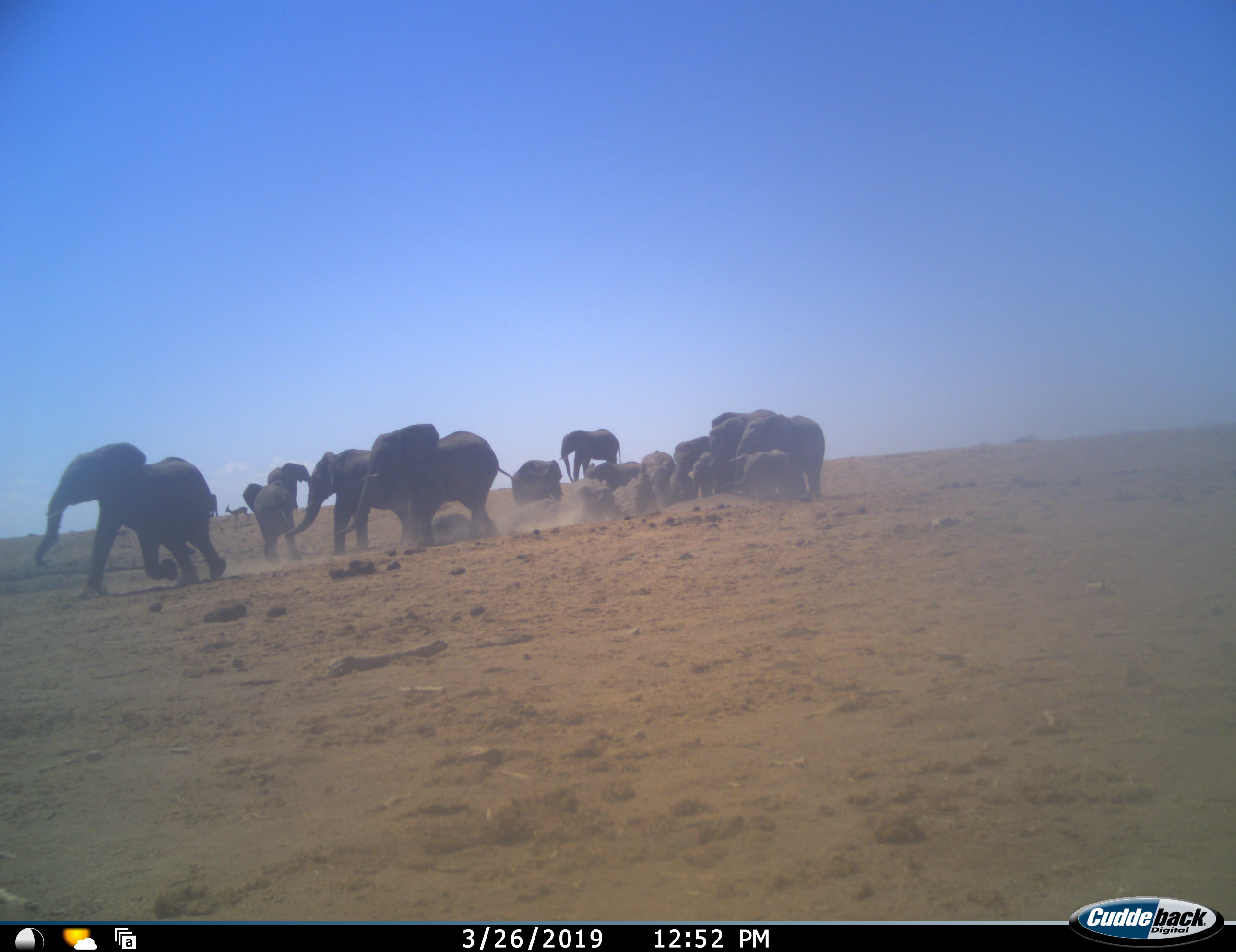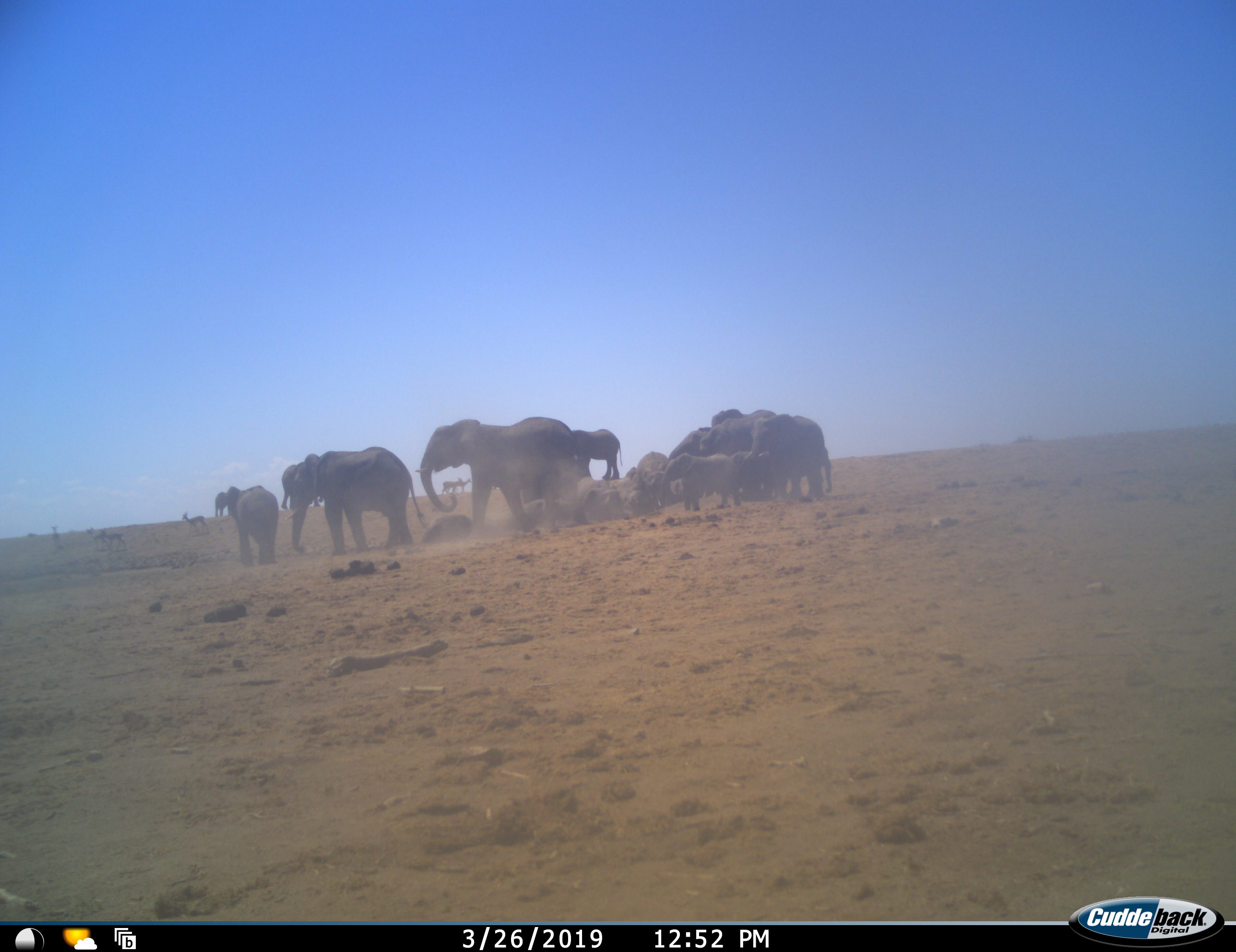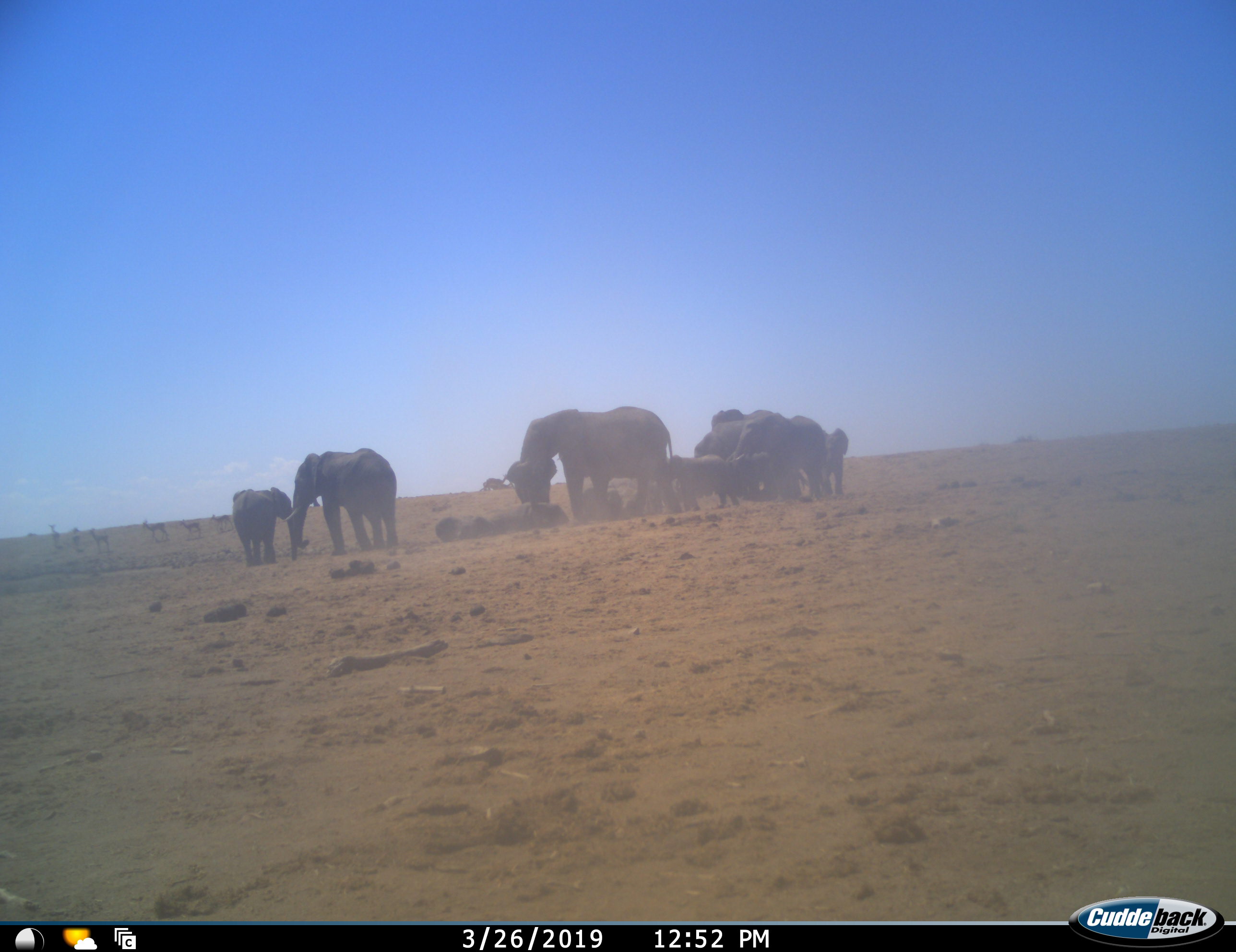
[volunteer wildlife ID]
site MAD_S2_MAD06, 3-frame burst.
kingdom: Animalia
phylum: Chordata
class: Mammalia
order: Proboscidea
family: Elephantidae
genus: Loxodonta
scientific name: Loxodonta africana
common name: african bush elephant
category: elephant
Elephant (african bush elephant) (Loxodonta africana), count 11-50. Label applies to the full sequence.